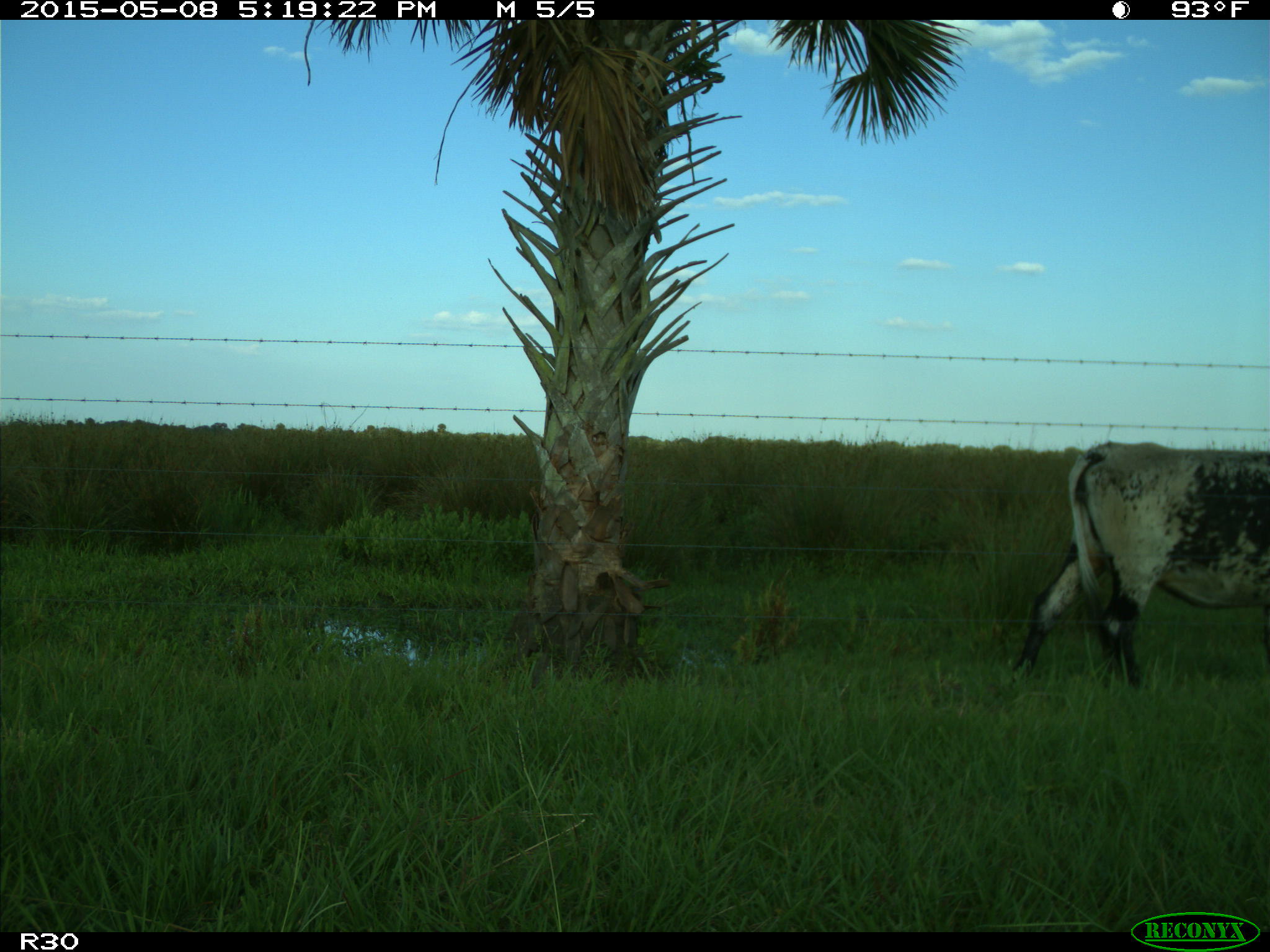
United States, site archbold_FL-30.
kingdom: Animalia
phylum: Chordata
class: Mammalia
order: Artiodactyla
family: Bovidae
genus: Bos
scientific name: Bos taurus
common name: domestic cow